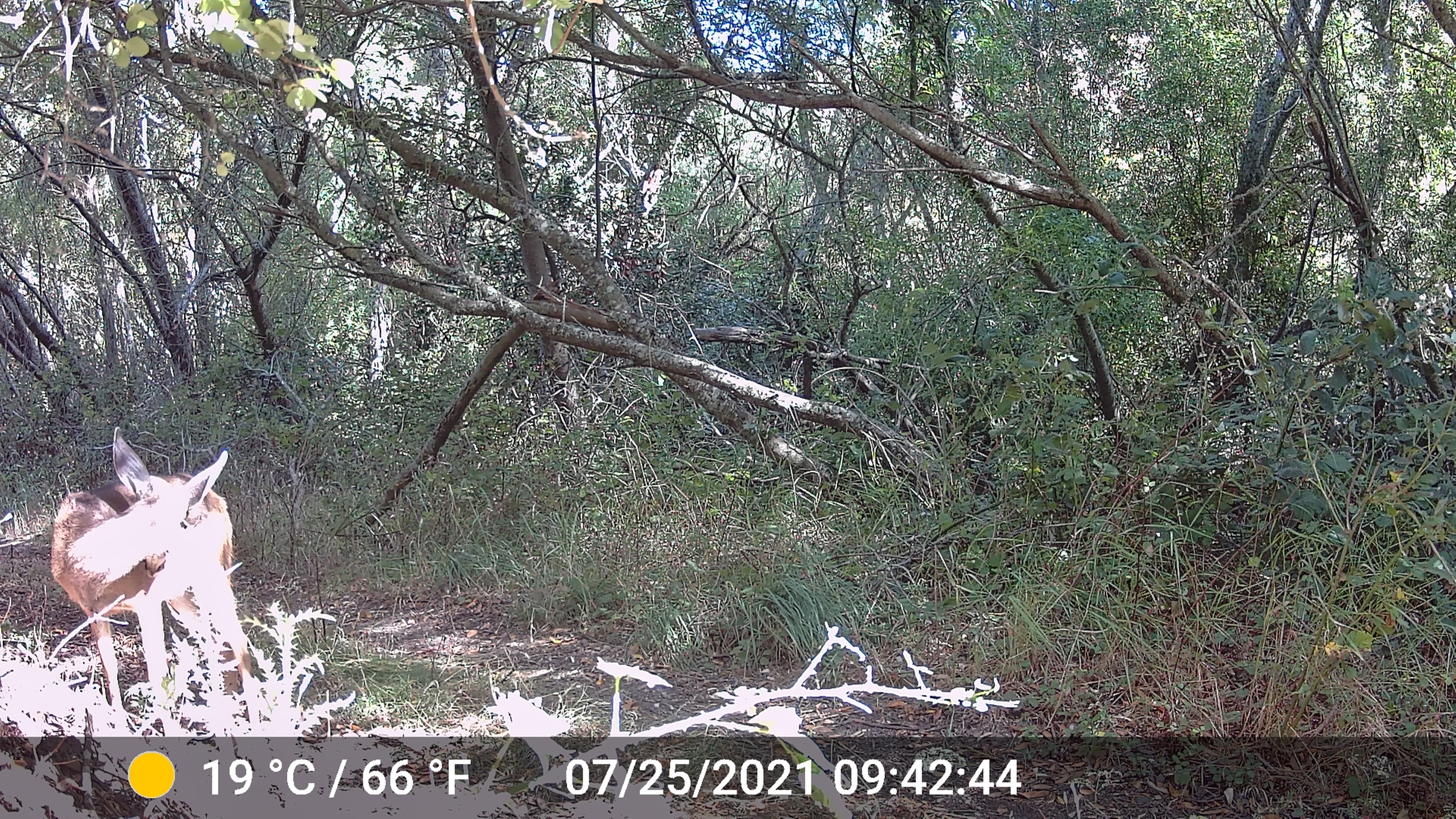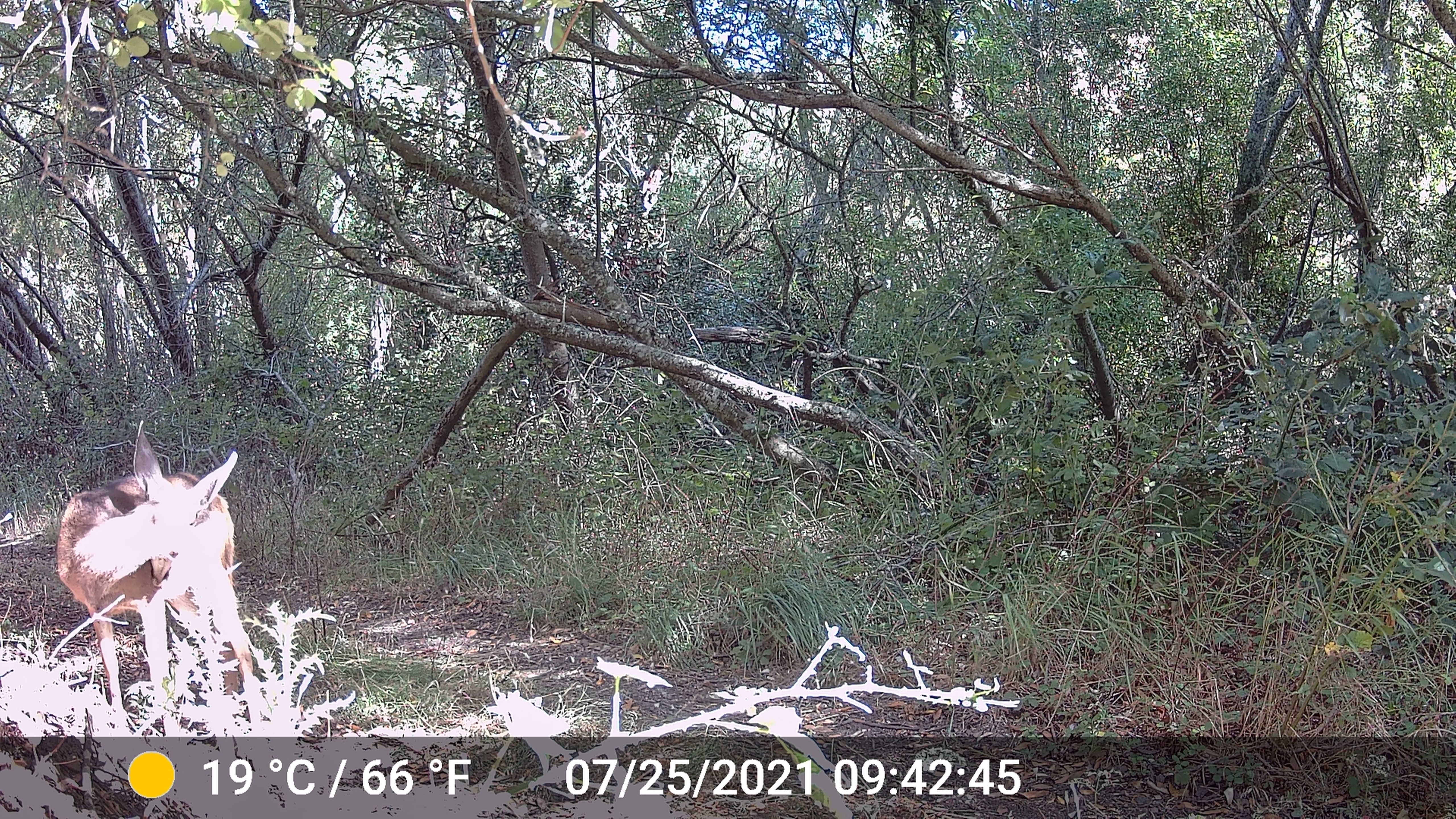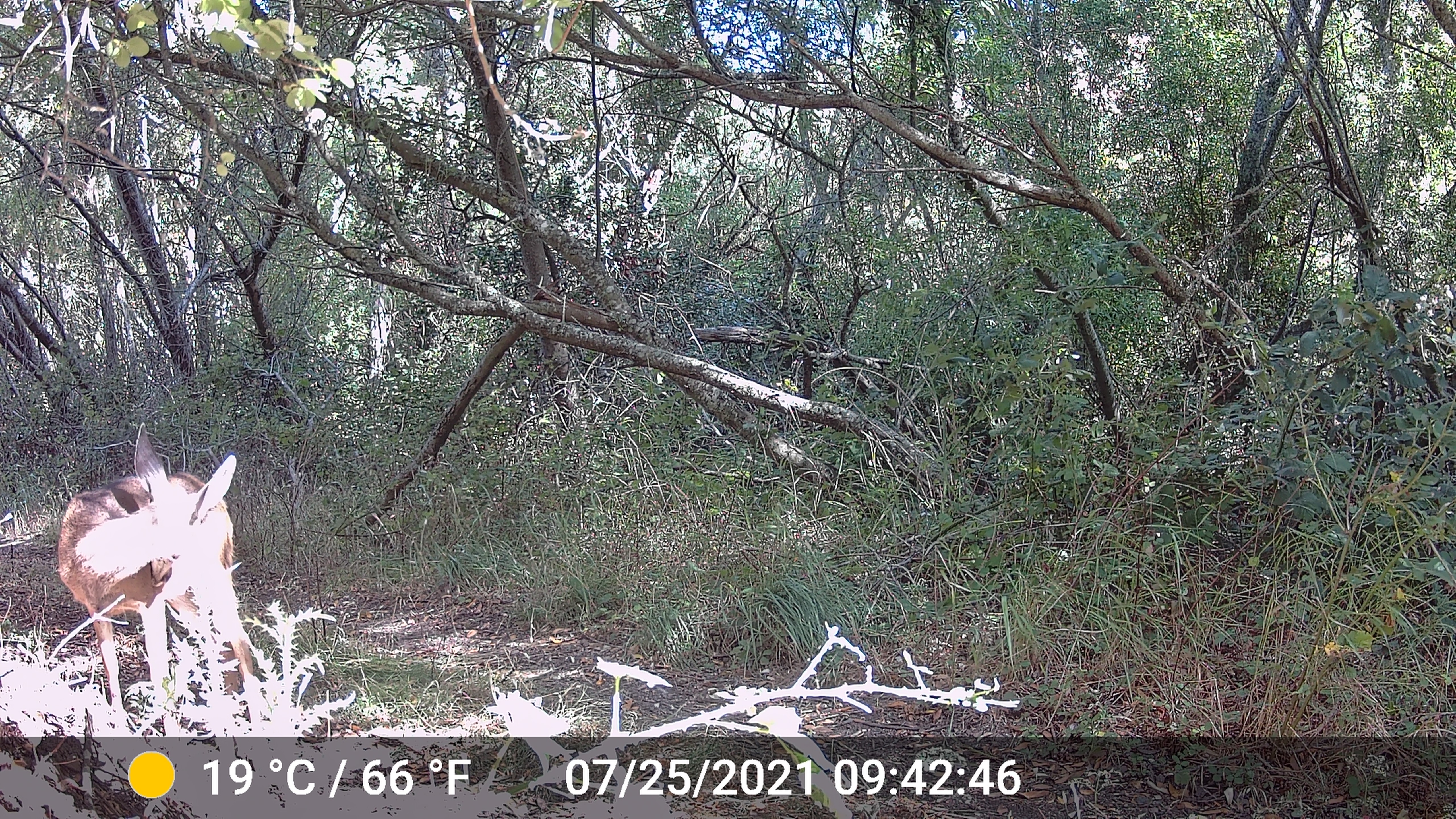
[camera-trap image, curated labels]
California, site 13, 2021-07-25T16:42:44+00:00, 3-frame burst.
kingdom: Animalia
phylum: Chordata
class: Mammalia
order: Artiodactyla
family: Cervidae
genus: Odocoileus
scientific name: Odocoileus hemionus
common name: mule deer